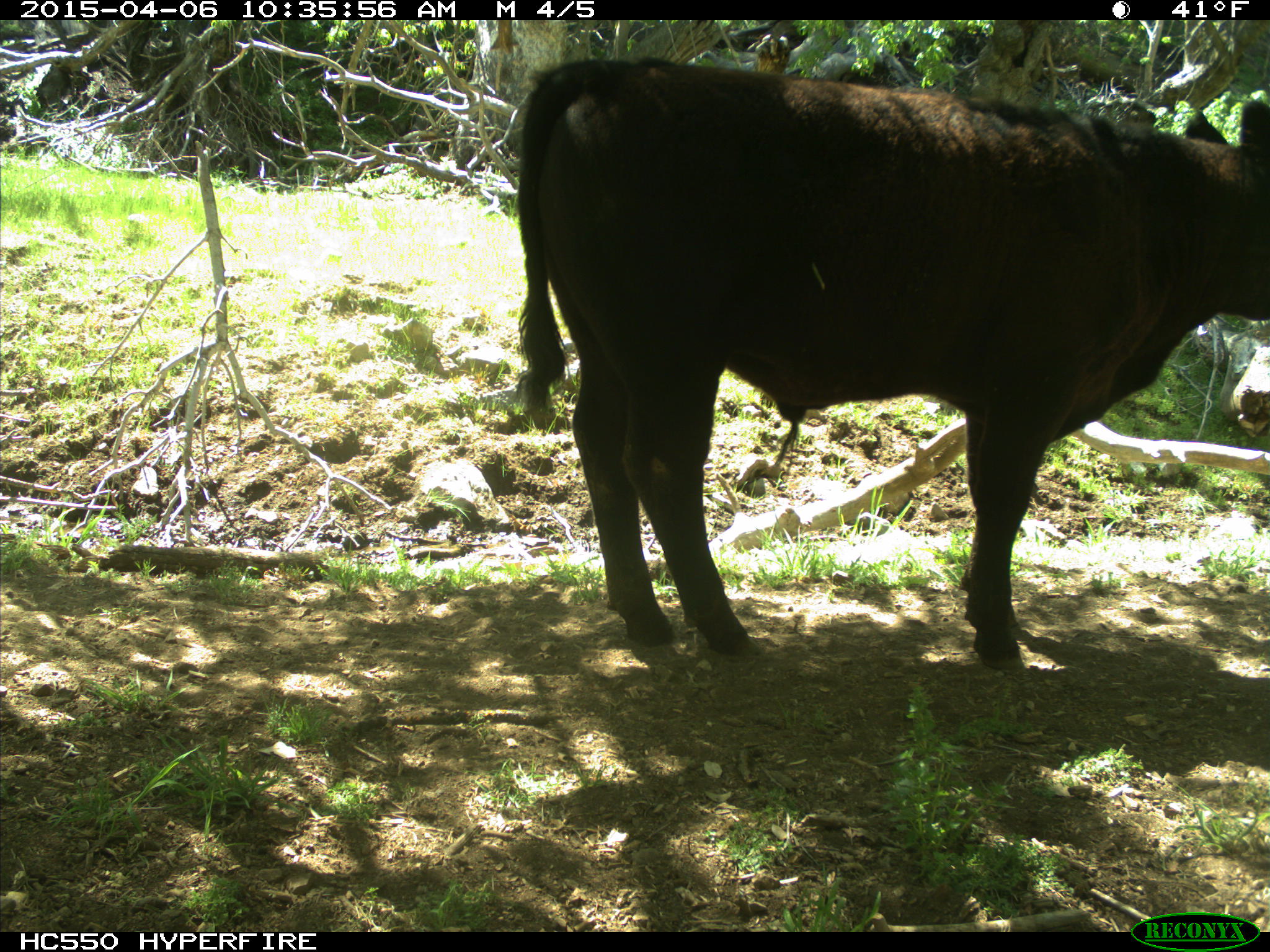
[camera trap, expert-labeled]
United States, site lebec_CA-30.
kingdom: Animalia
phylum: Chordata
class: Mammalia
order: Artiodactyla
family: Bovidae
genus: Bos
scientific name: Bos taurus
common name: domestic cow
Bos taurus (domestic cow).